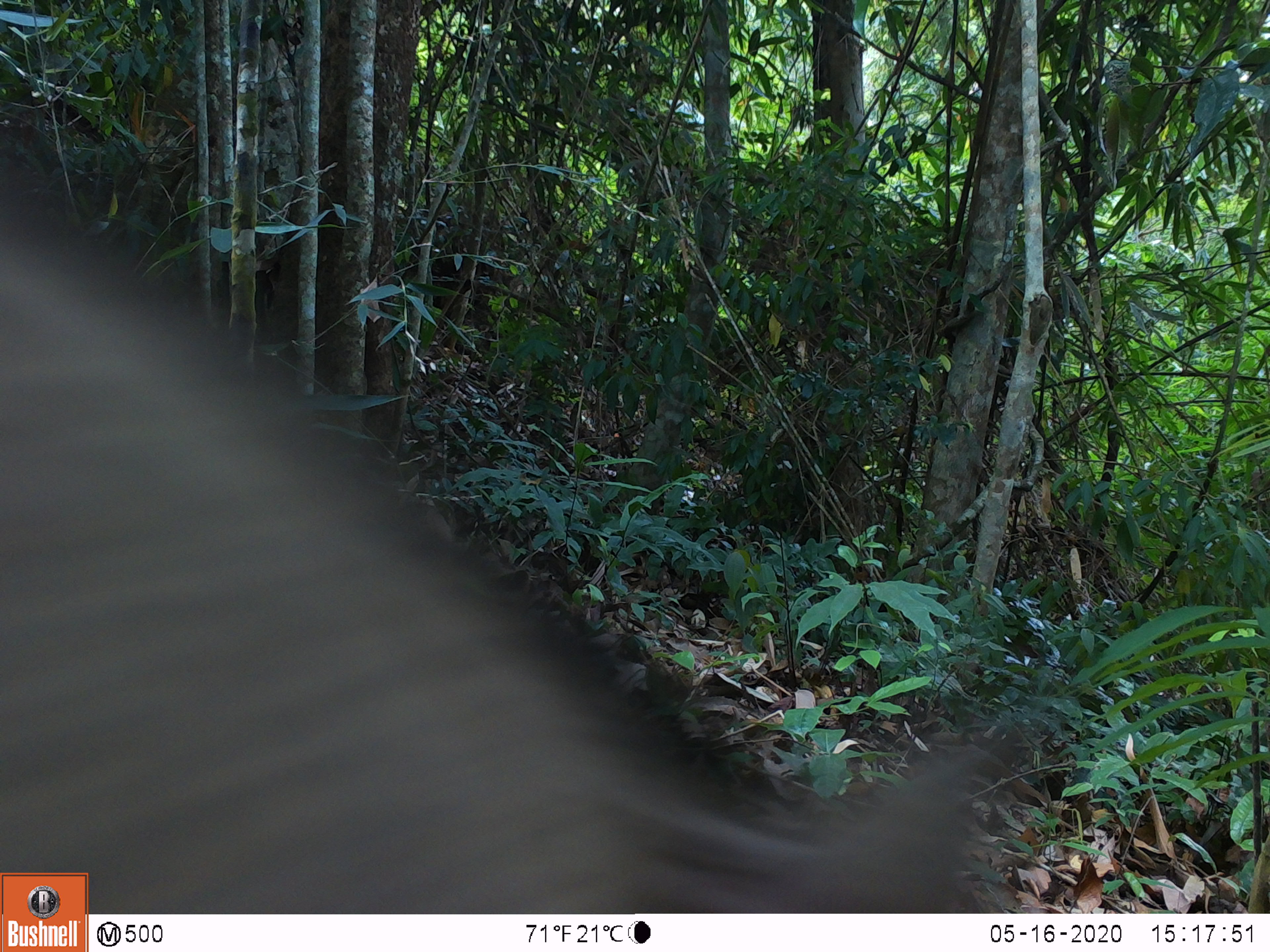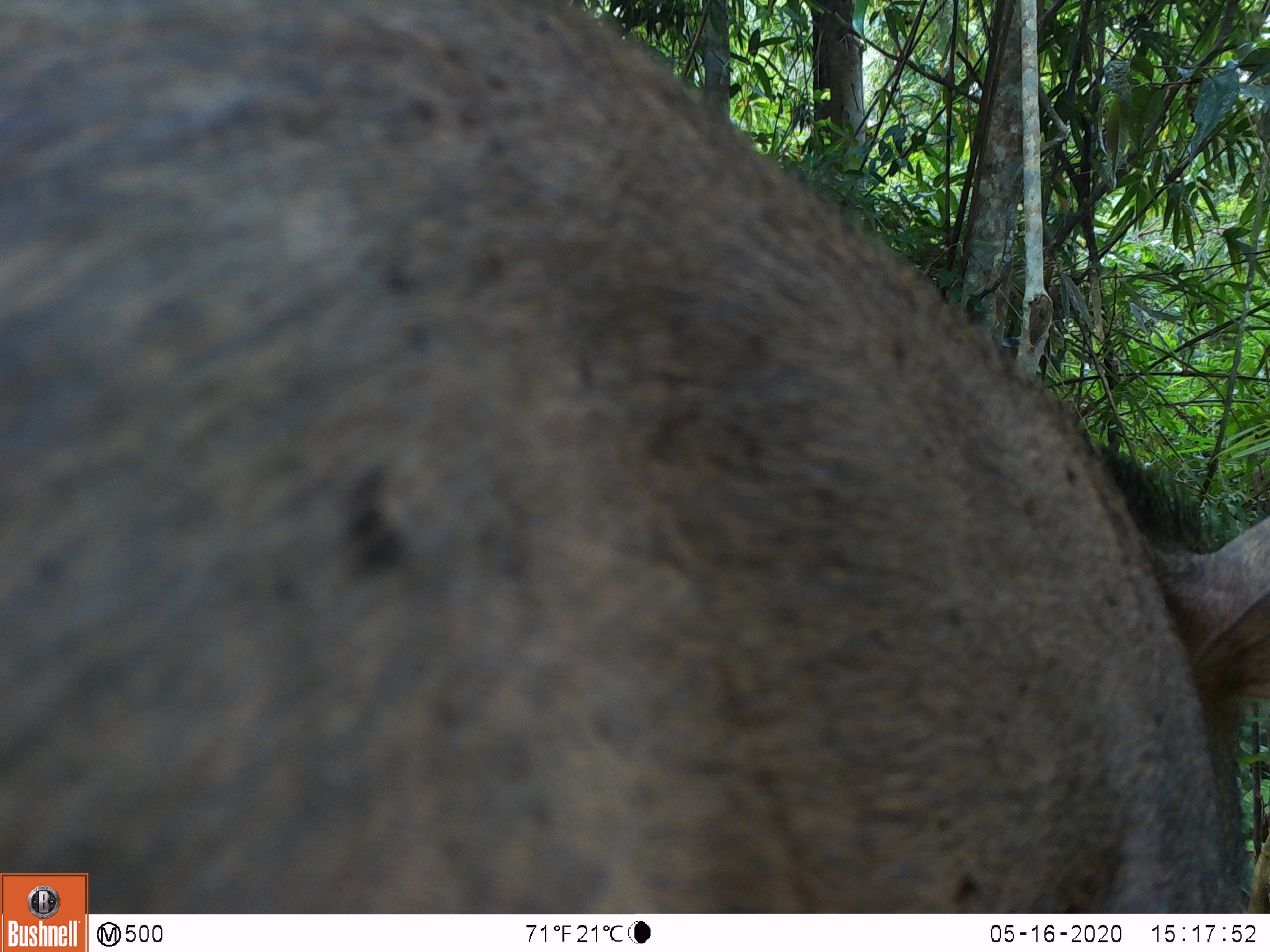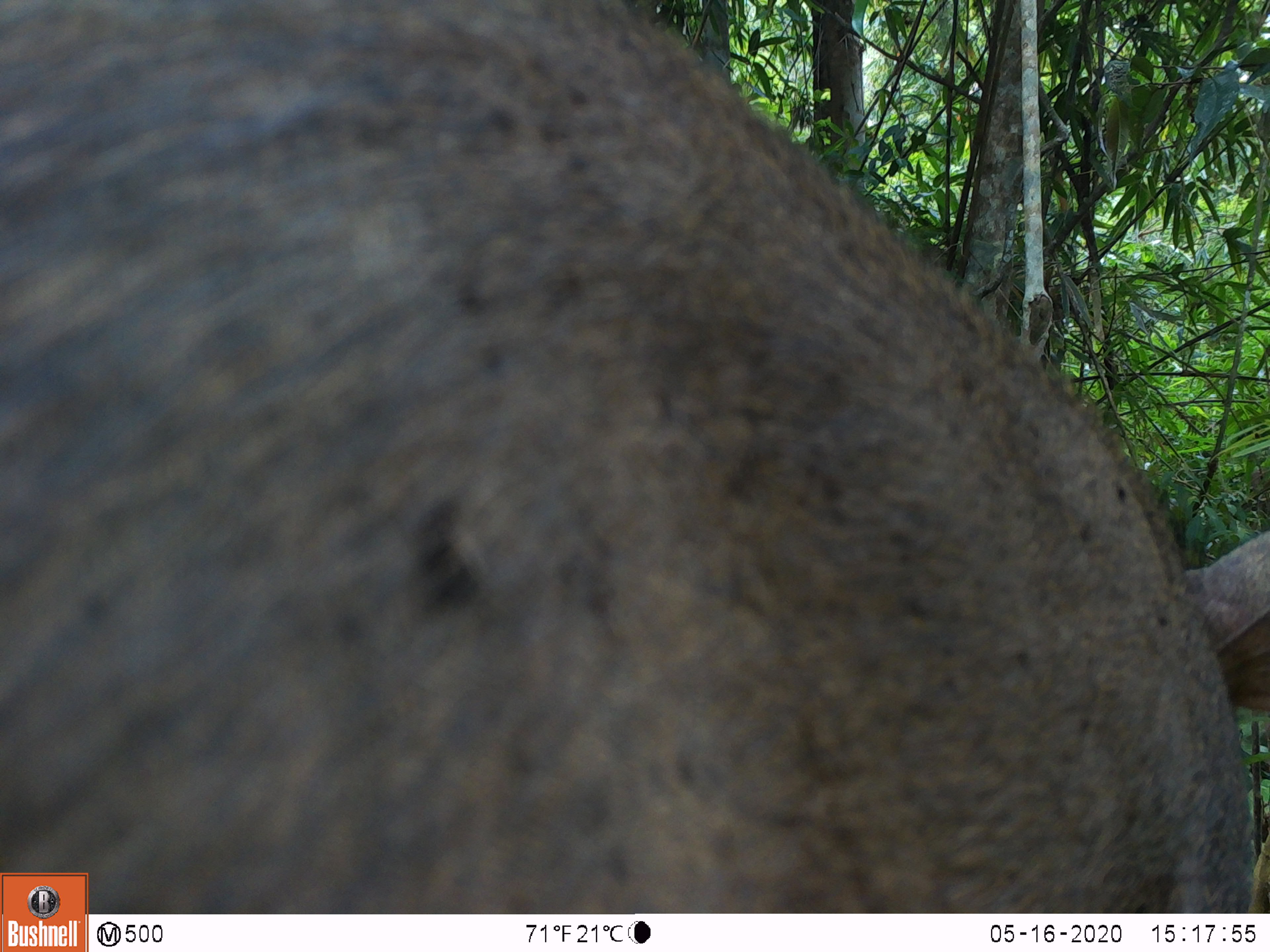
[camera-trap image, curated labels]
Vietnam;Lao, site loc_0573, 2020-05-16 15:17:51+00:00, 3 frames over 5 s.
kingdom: Animalia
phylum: Chordata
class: Mammalia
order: Artiodactyla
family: Suidae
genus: Sus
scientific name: Sus scrofa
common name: eurasian wild pig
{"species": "eurasian wild pig (Sus scrofa)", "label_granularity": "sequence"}